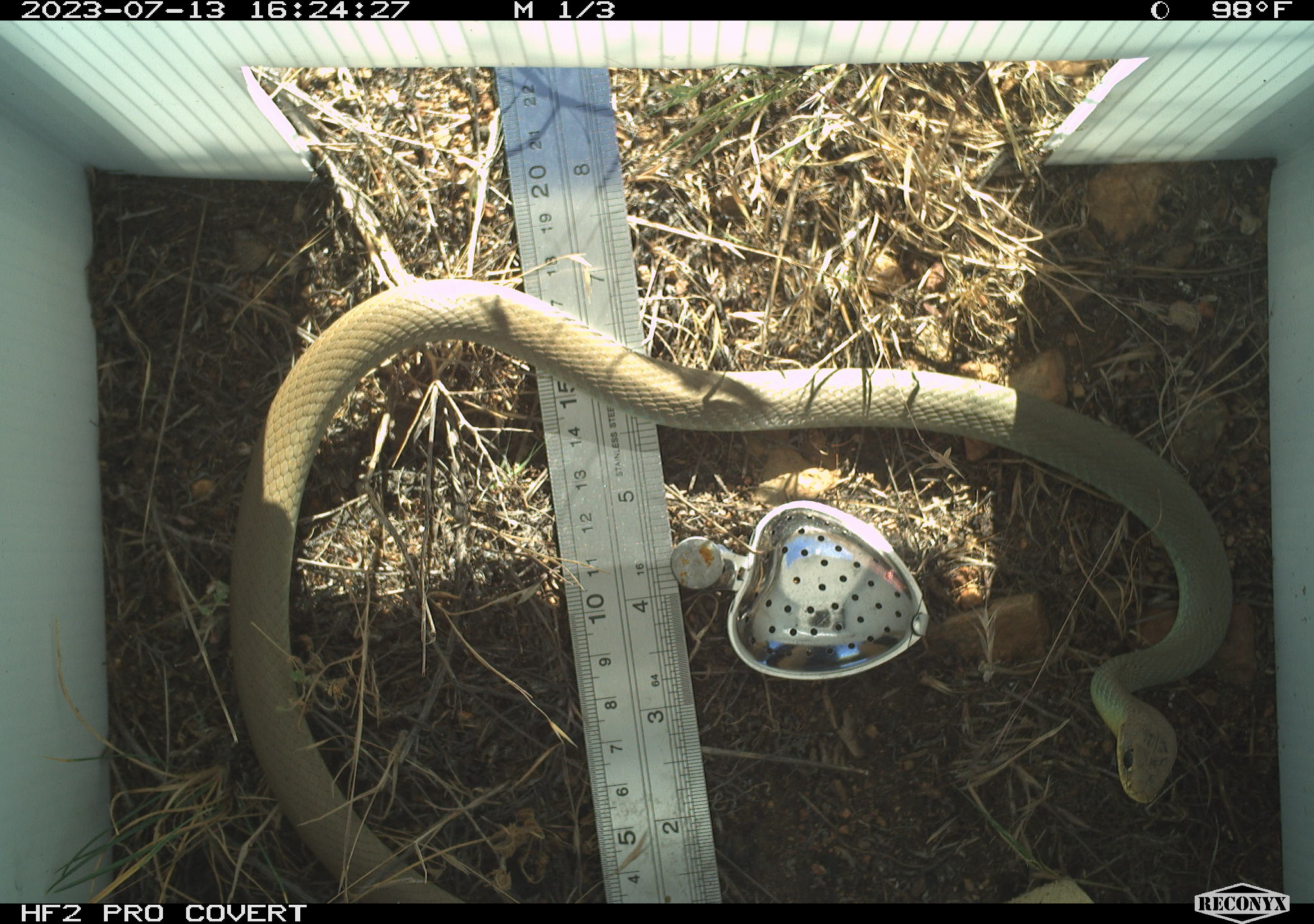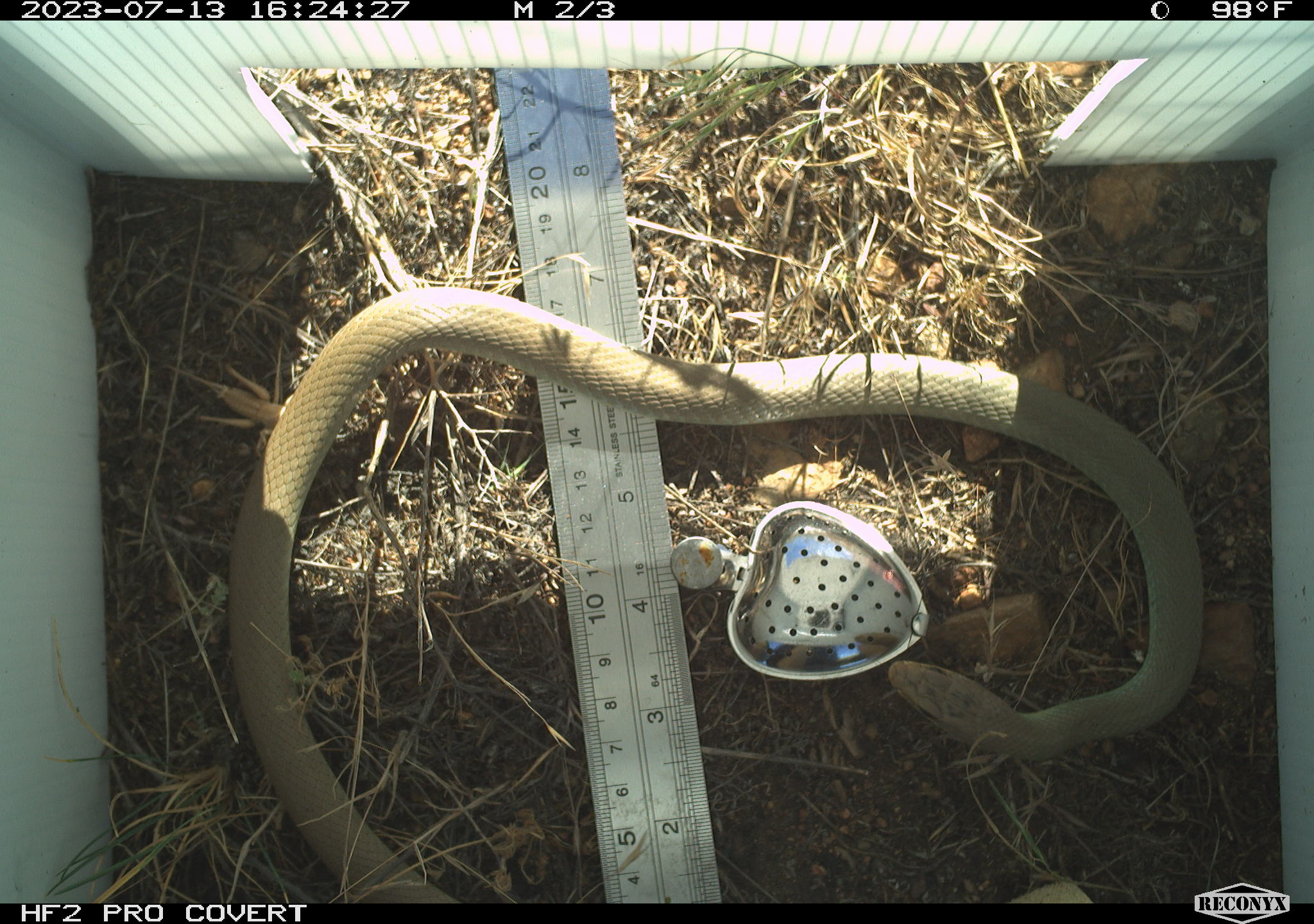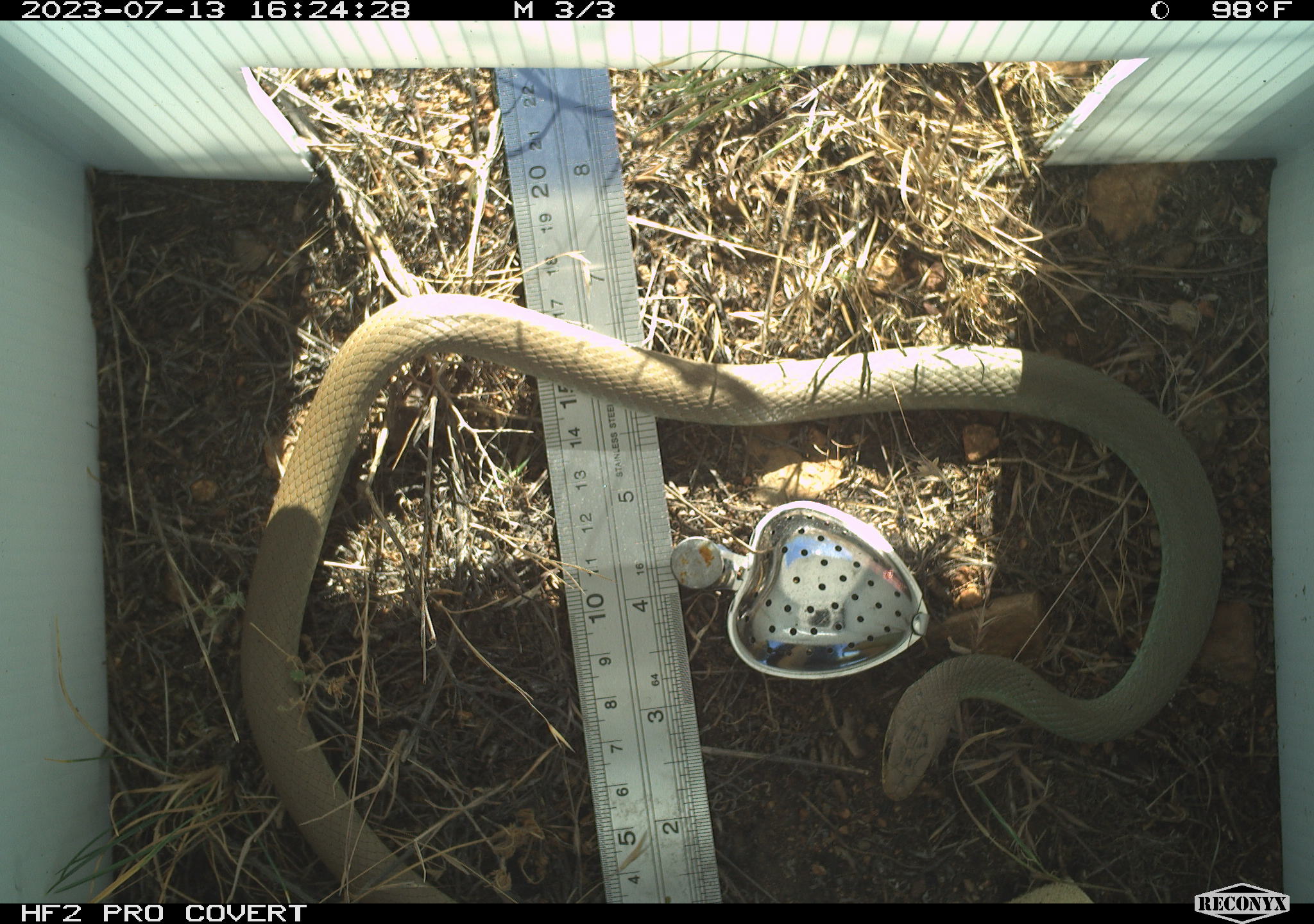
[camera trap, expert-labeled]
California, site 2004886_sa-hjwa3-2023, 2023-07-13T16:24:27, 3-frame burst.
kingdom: Animalia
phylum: Chordata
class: Reptilia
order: Squamata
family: Colubridae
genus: Coluber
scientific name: Coluber constrictor mormon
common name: western yellow-bellied racer